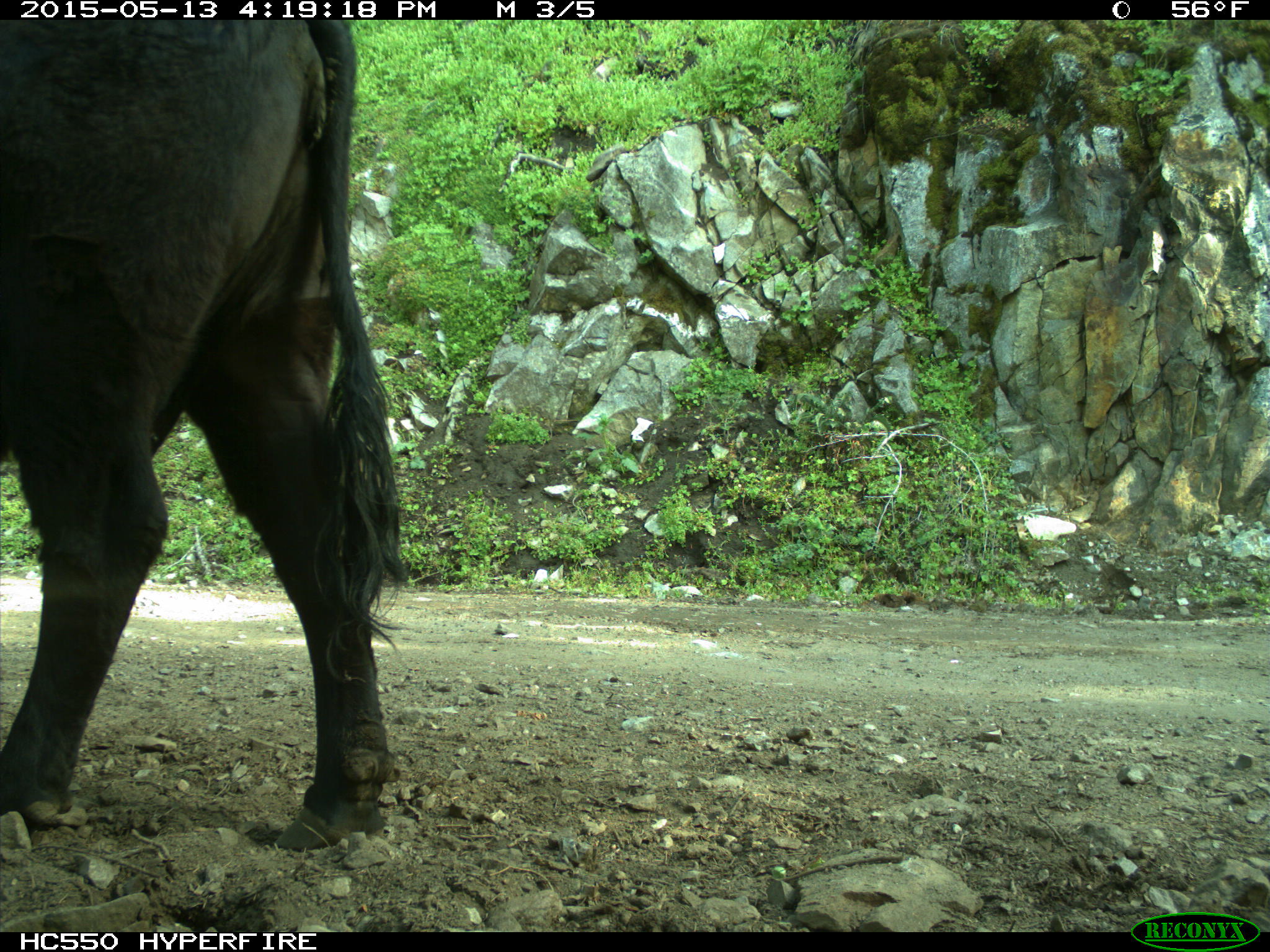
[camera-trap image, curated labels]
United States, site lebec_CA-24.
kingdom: Animalia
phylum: Chordata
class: Mammalia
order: Artiodactyla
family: Bovidae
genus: Bos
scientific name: Bos taurus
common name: domestic cow